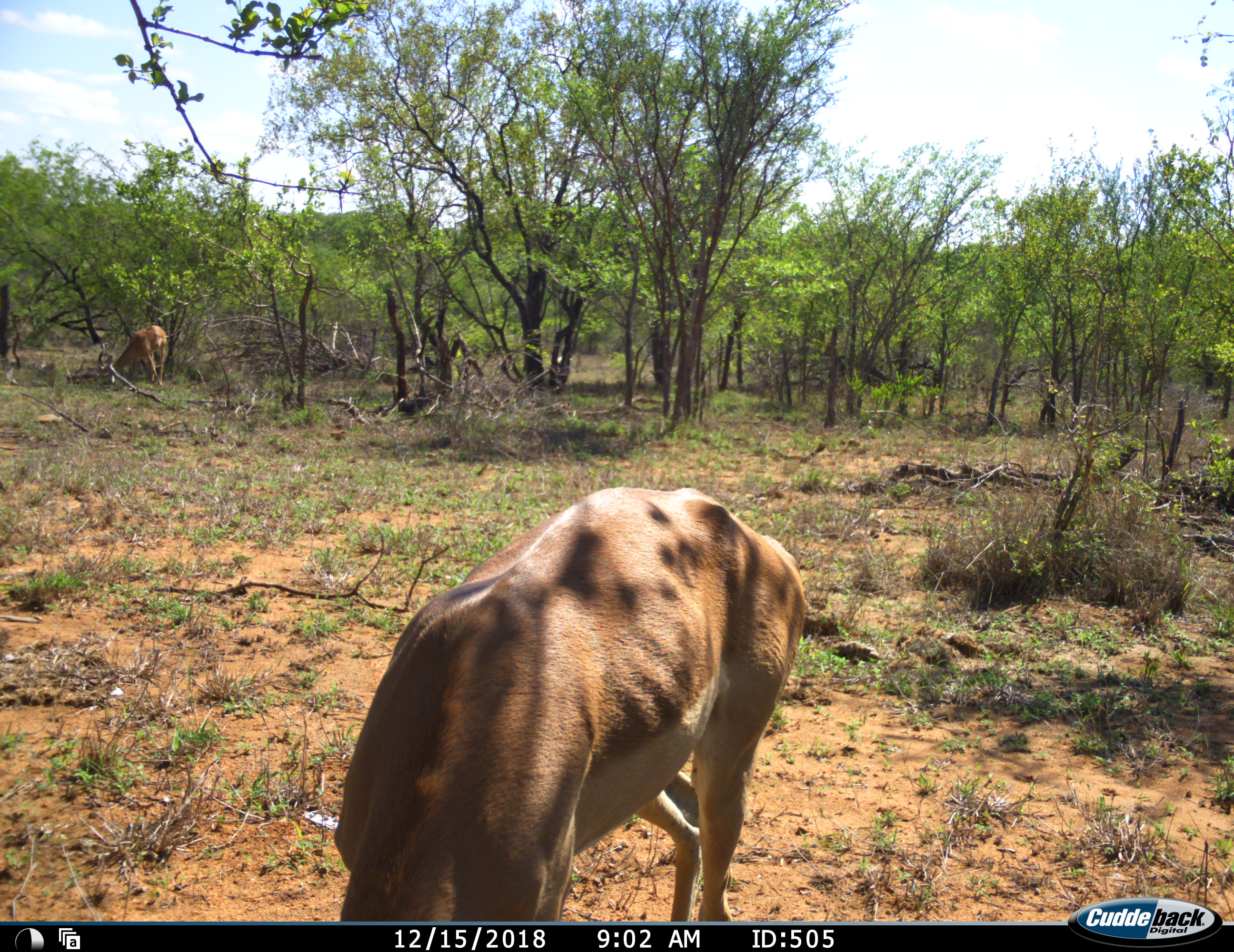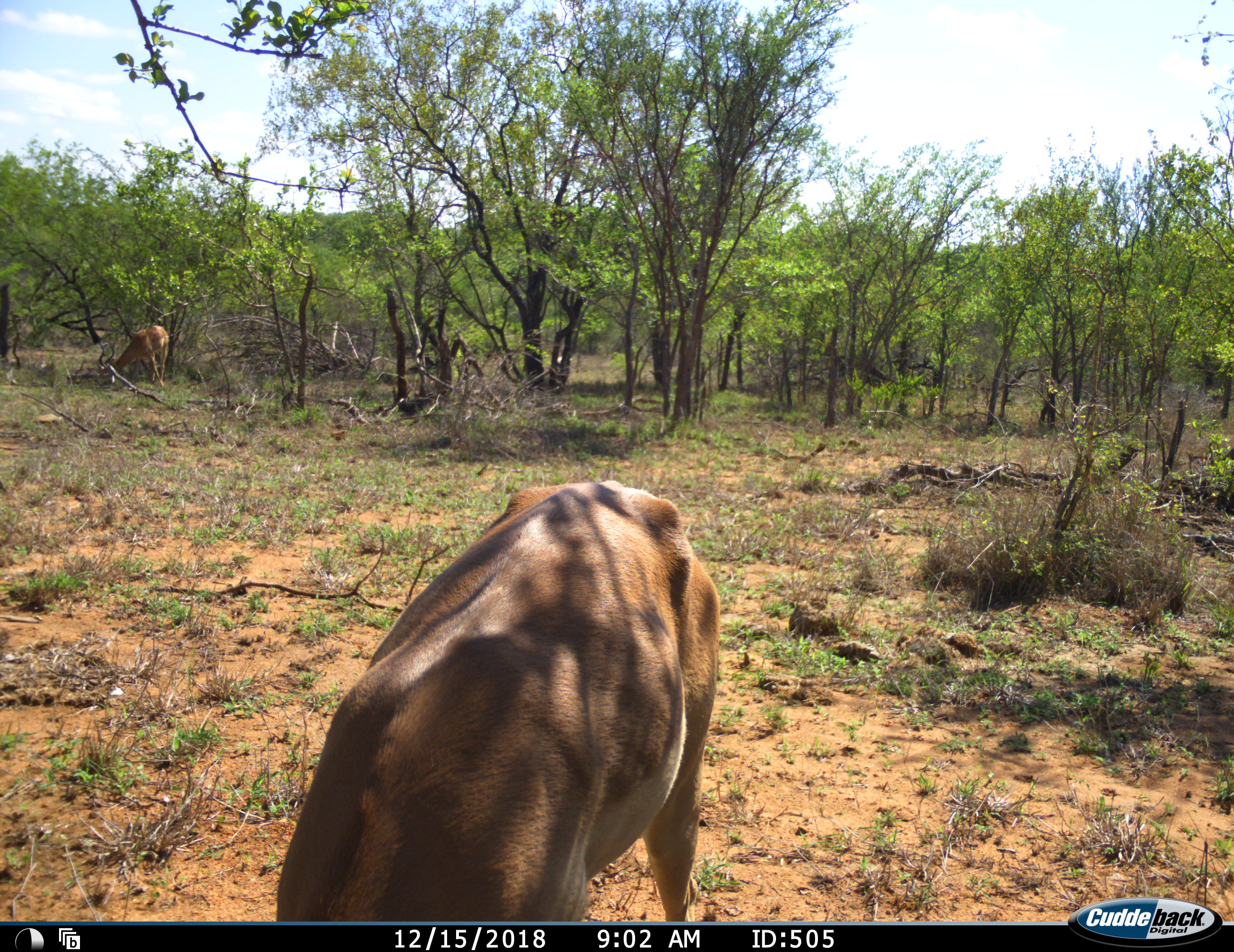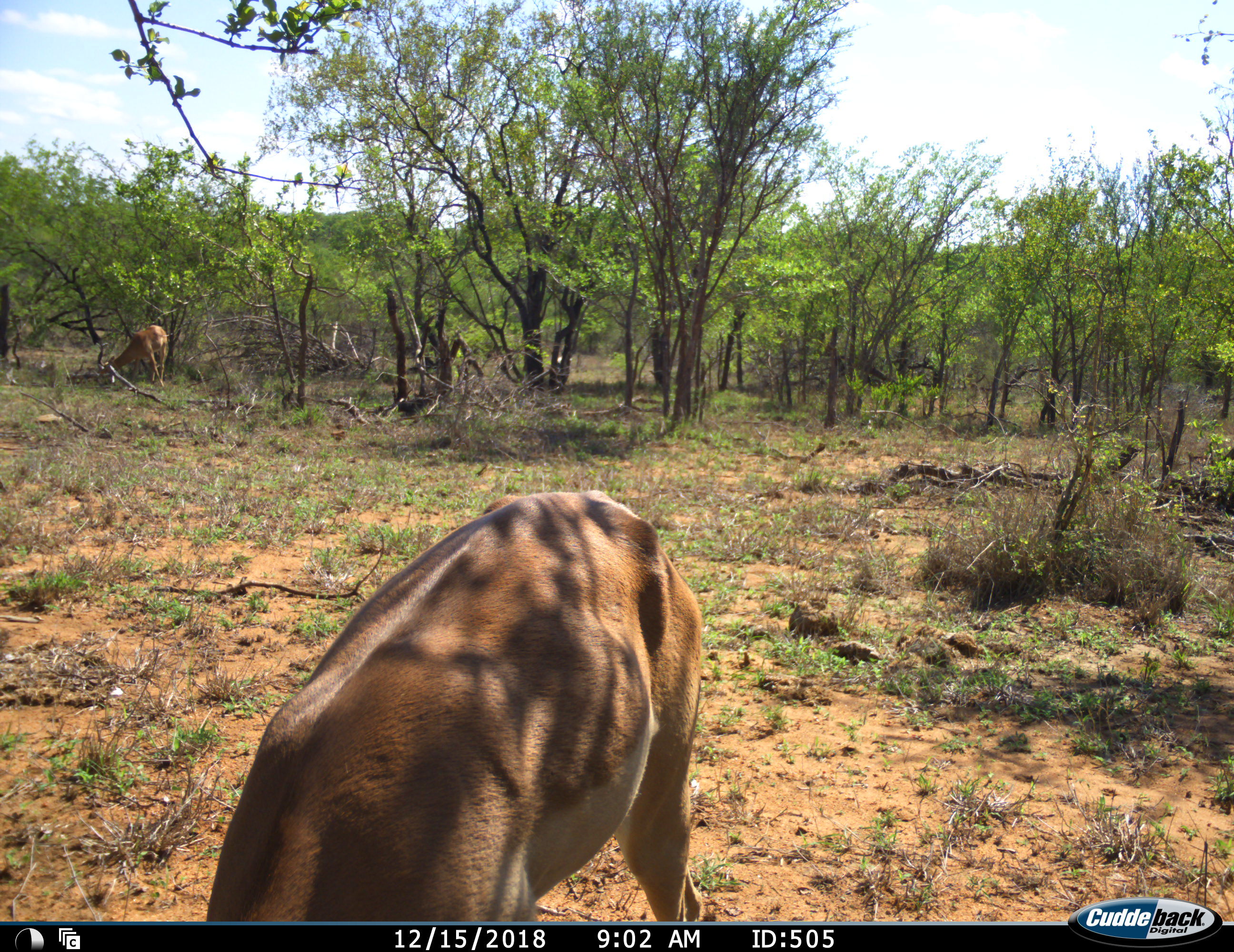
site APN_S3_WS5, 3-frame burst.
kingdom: Animalia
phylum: Chordata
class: Mammalia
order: Artiodactyla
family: Bovidae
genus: Aepyceros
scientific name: Aepyceros melampus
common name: impala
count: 2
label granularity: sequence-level